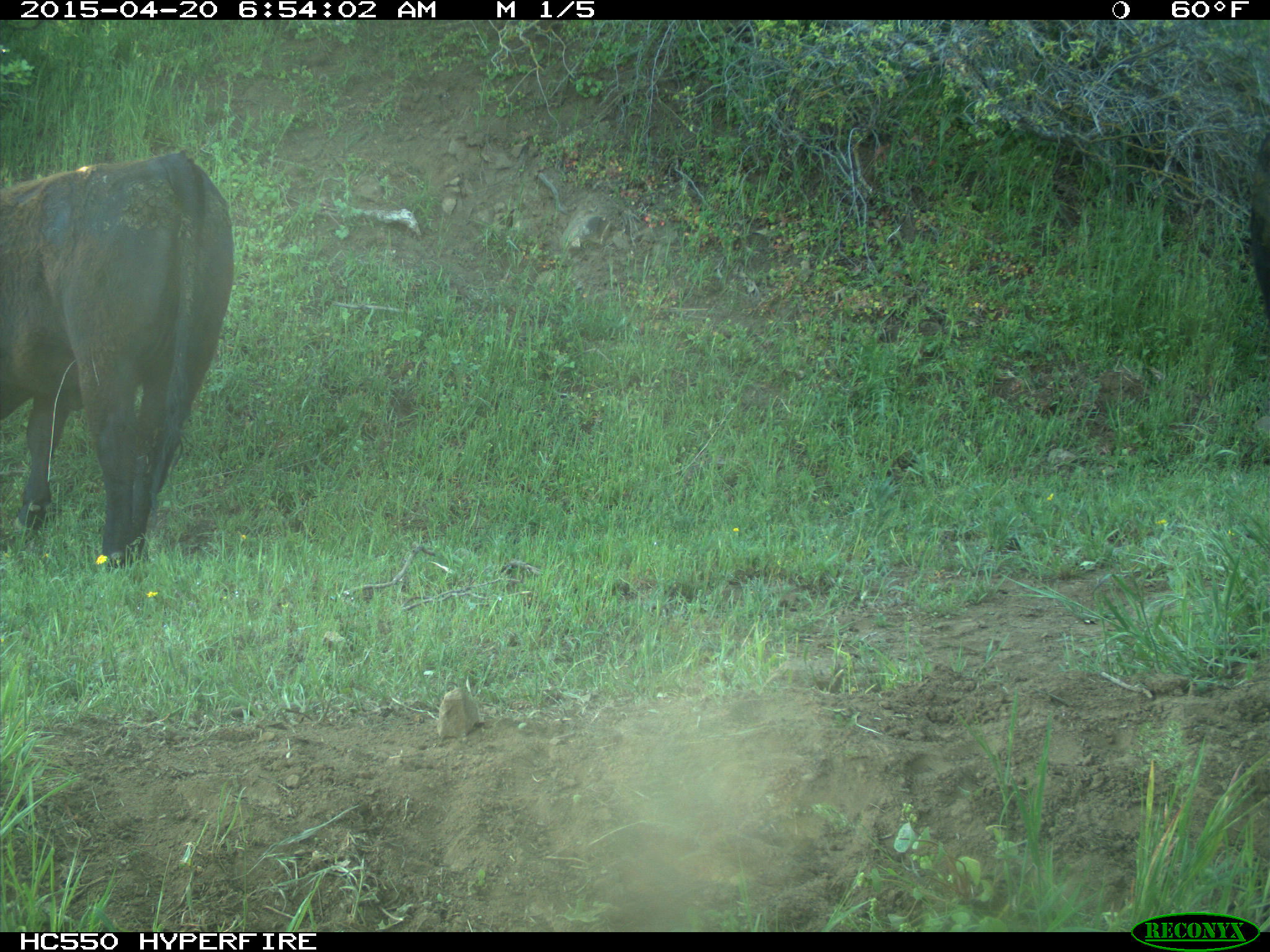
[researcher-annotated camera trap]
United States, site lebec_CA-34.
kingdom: Animalia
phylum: Chordata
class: Mammalia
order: Artiodactyla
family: Bovidae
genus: Bos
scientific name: Bos taurus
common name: domestic cow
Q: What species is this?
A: Bos taurus (domestic cow).